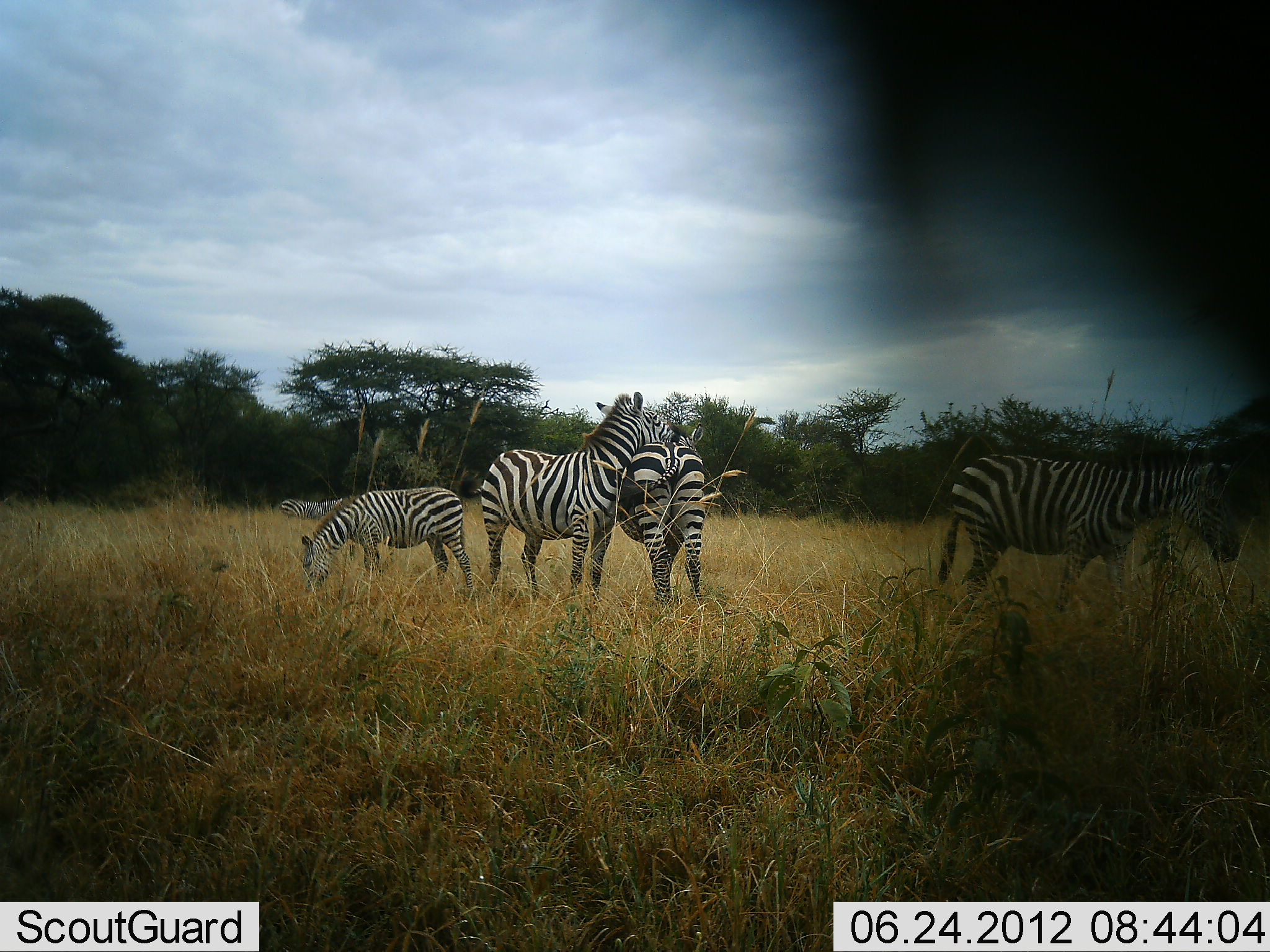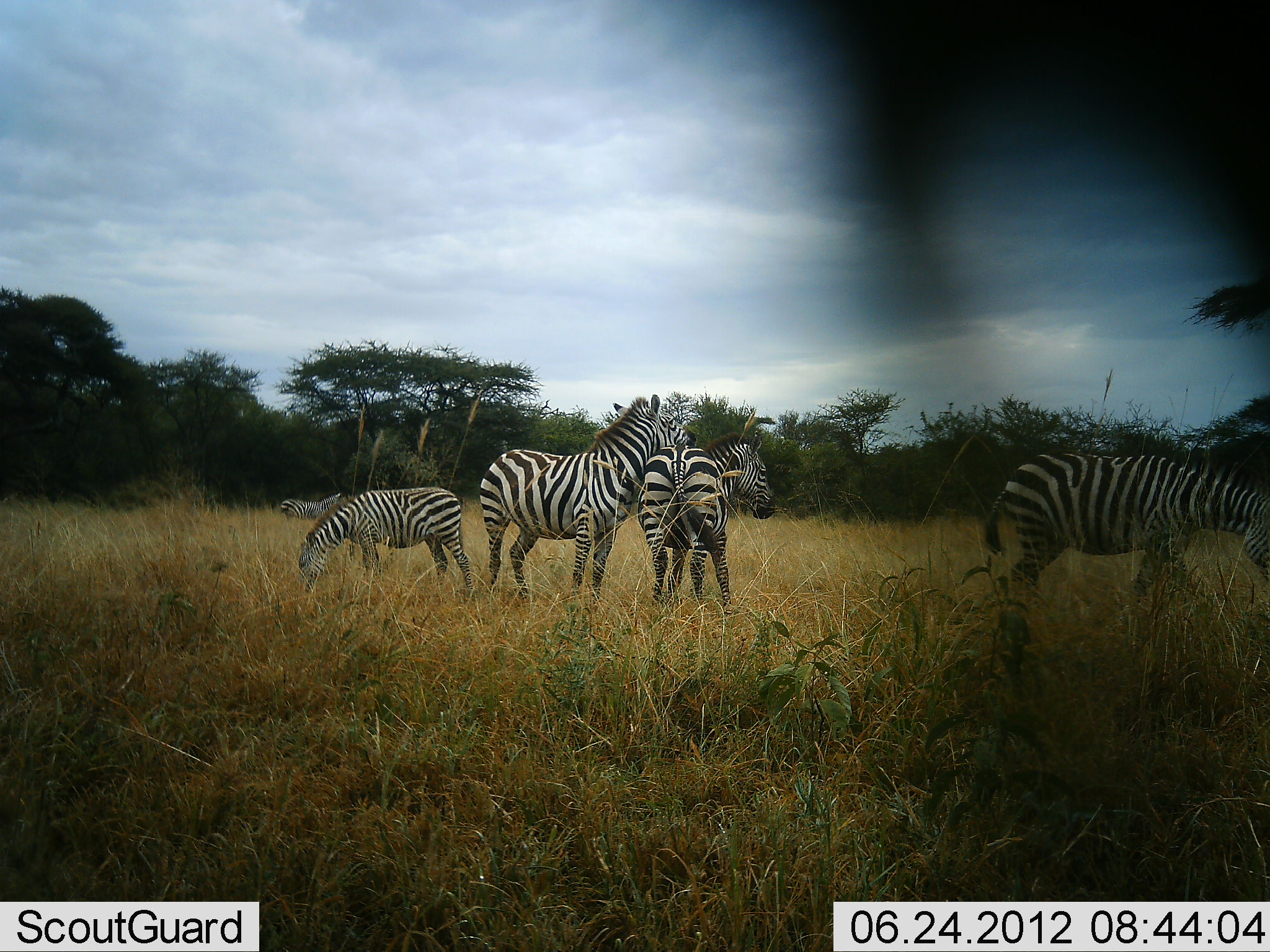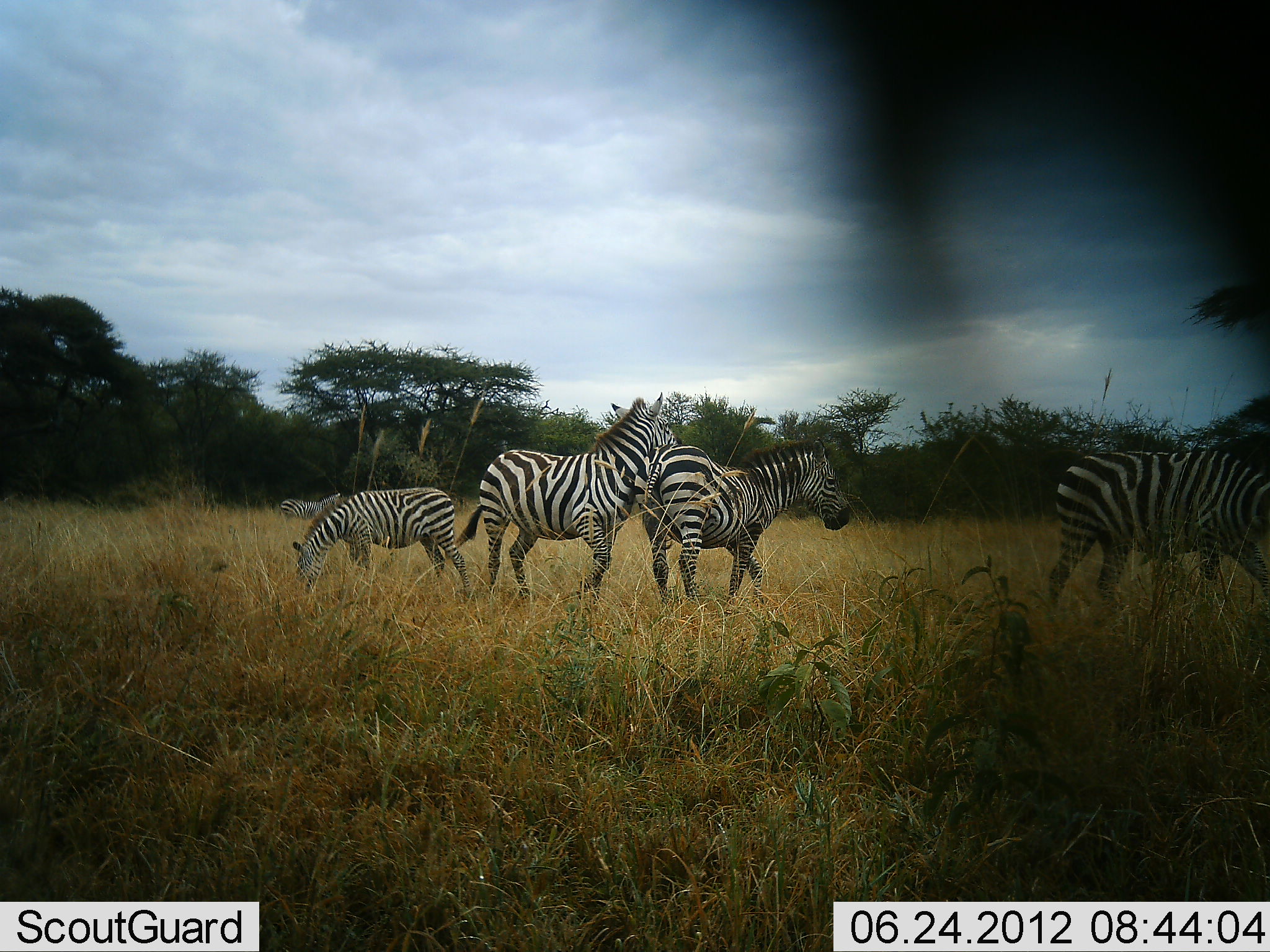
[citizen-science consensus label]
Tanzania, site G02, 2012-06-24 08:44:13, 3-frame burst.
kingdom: Animalia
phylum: Chordata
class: Mammalia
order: Perissodactyla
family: Equidae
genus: Equus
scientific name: Equus quagga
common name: plains zebra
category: zebra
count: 5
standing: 50%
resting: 0%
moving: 70%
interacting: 30%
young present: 20%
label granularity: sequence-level